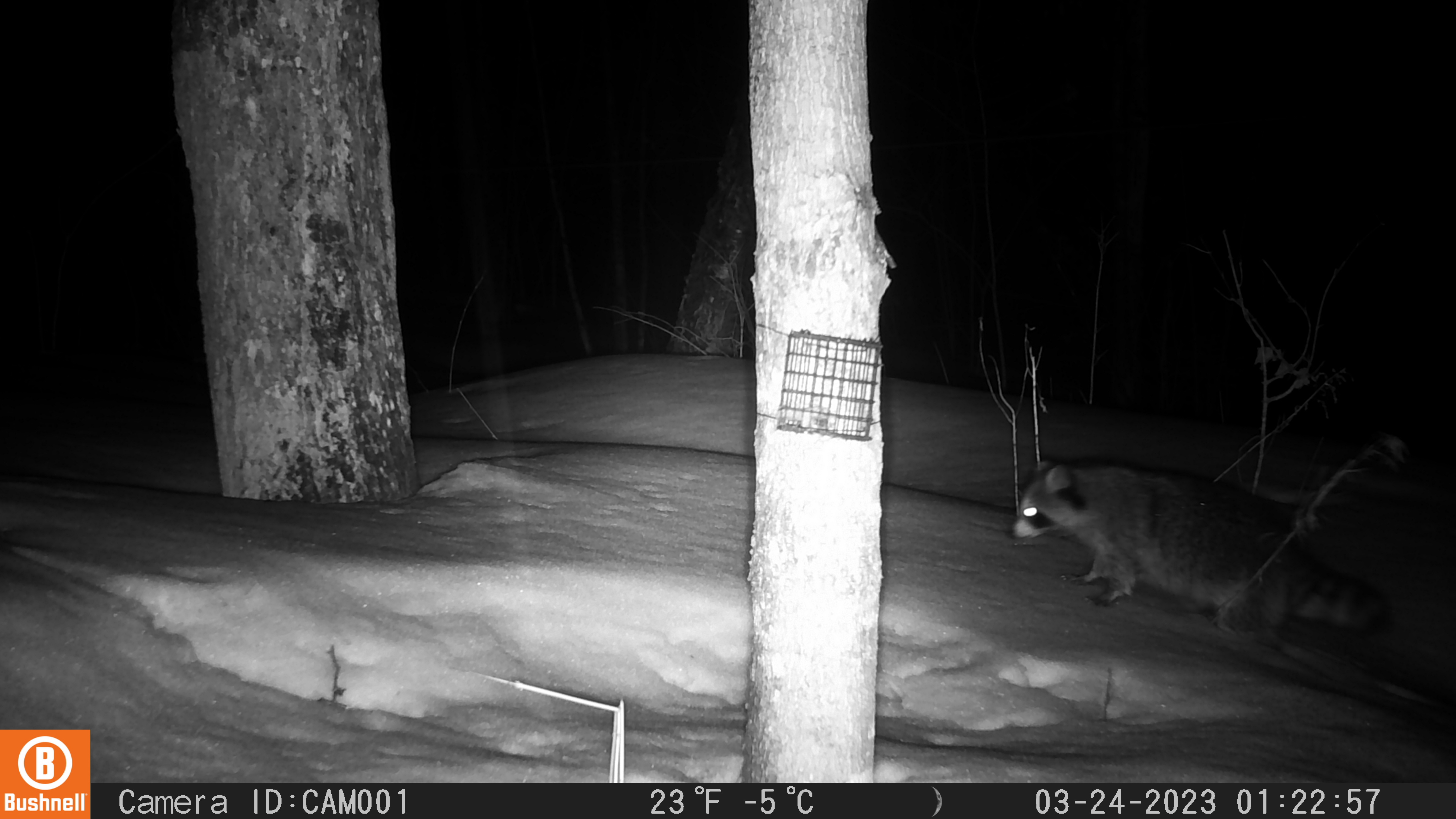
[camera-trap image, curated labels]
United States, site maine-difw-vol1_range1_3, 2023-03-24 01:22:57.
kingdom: Animalia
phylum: Chordata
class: Mammalia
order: Carnivora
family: Procyonidae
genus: Procyon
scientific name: Procyon lotor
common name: raccoon